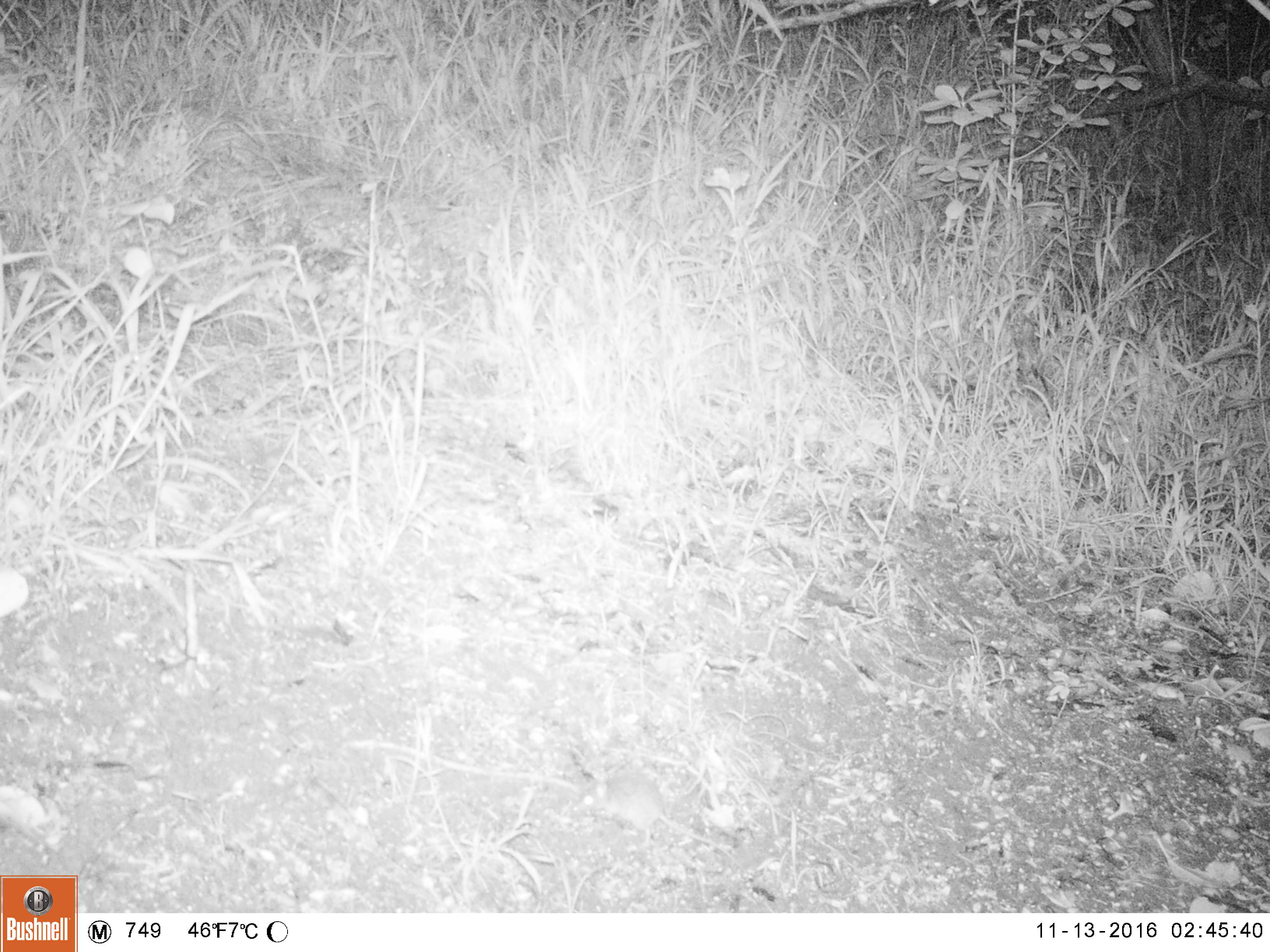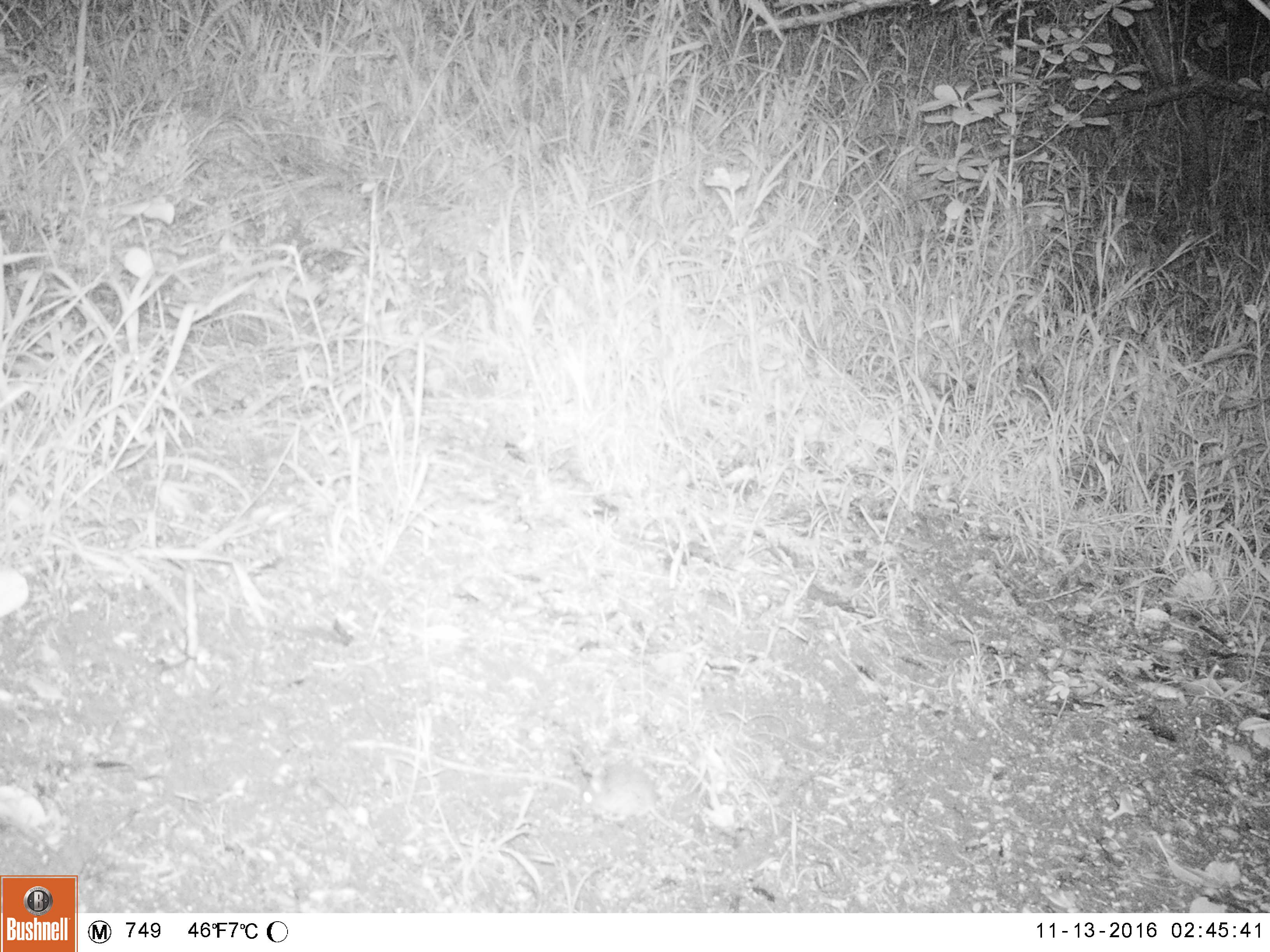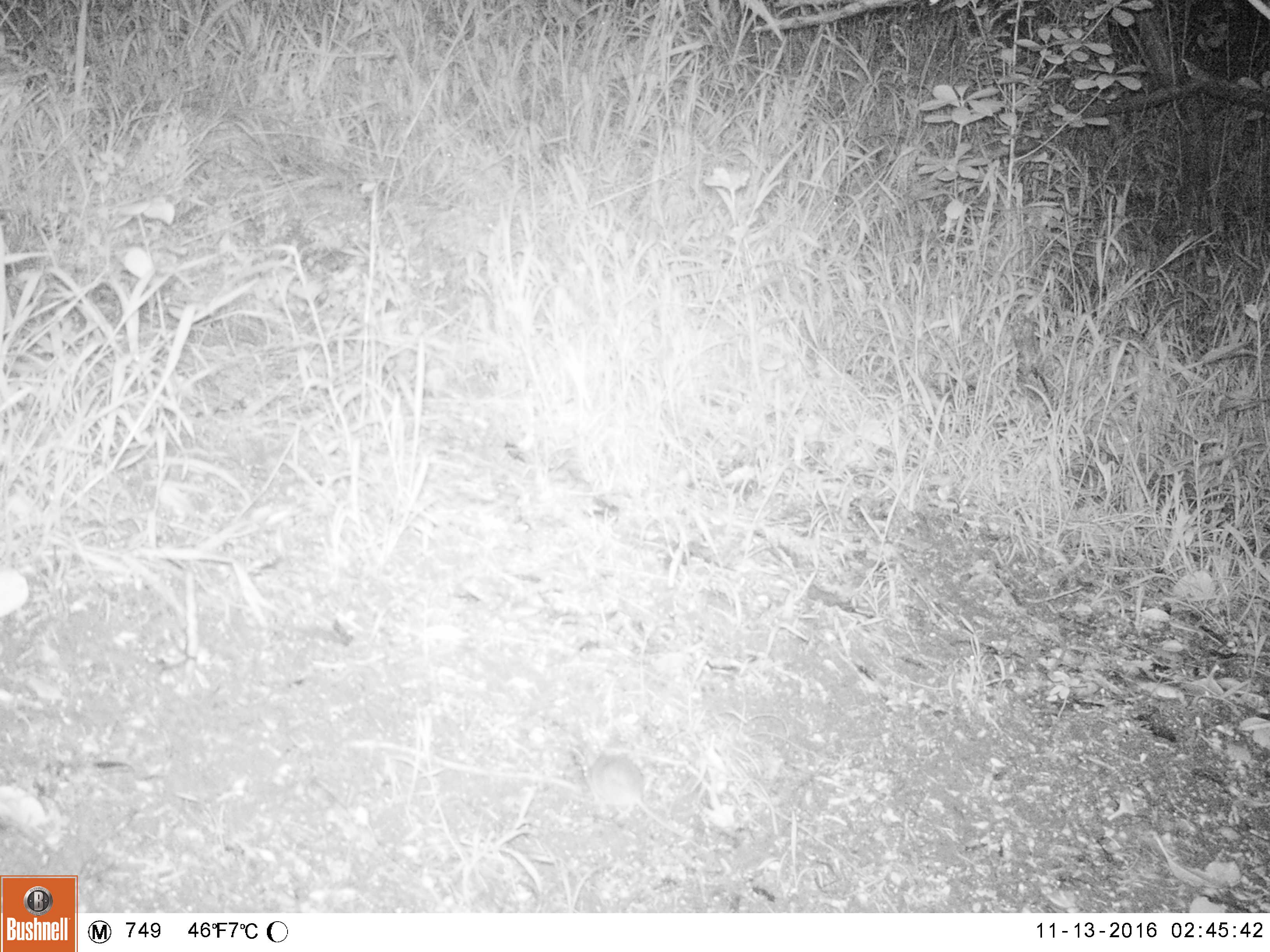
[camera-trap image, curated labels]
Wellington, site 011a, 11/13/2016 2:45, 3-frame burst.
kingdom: Animalia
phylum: Chordata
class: Mammalia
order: Rodentia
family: Muridae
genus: Mus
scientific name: Mus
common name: mouse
Mouse (Mus).